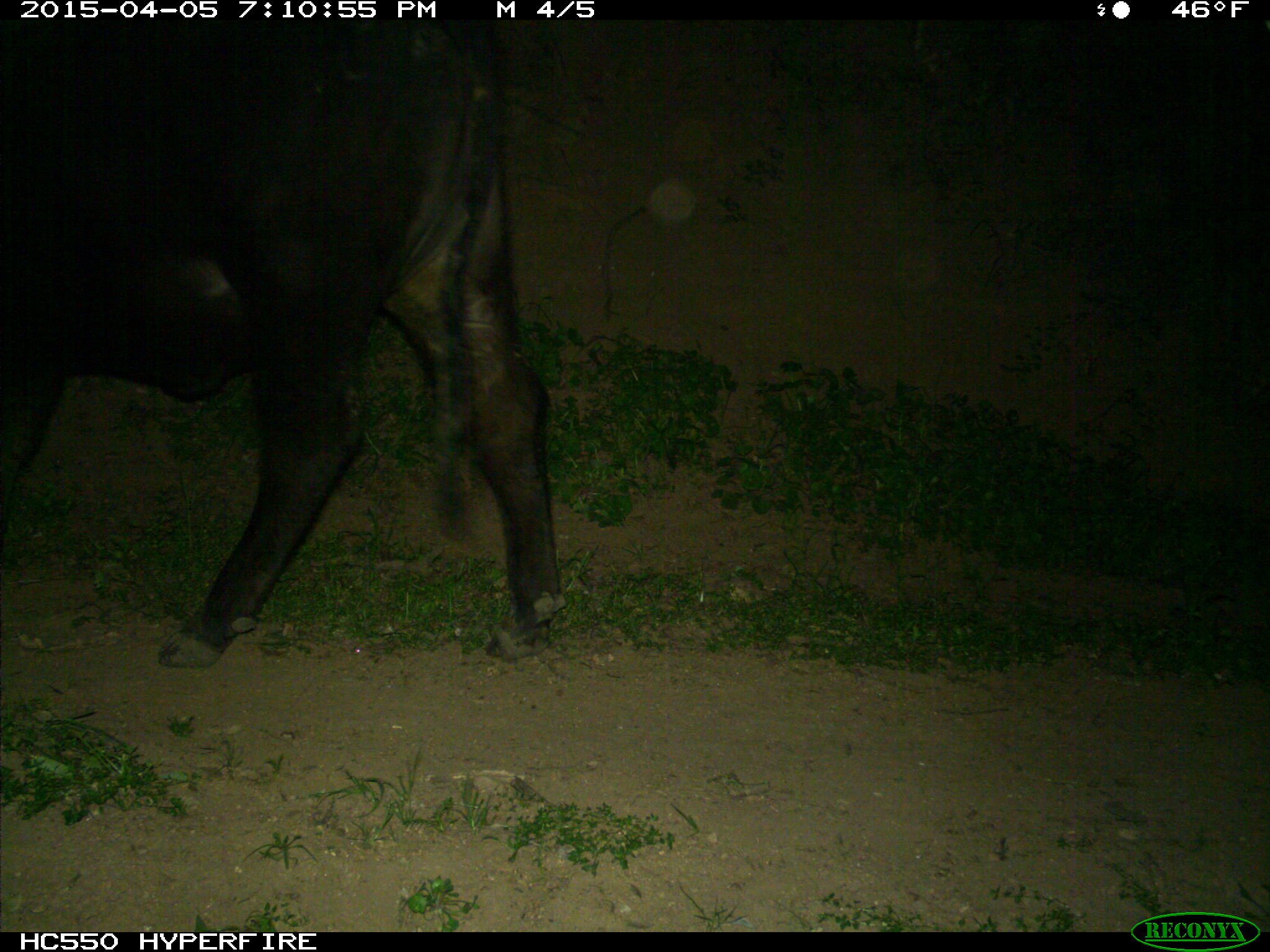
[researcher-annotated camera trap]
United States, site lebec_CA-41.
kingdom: Animalia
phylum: Chordata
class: Mammalia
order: Artiodactyla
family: Bovidae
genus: Bos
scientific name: Bos taurus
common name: domestic cow